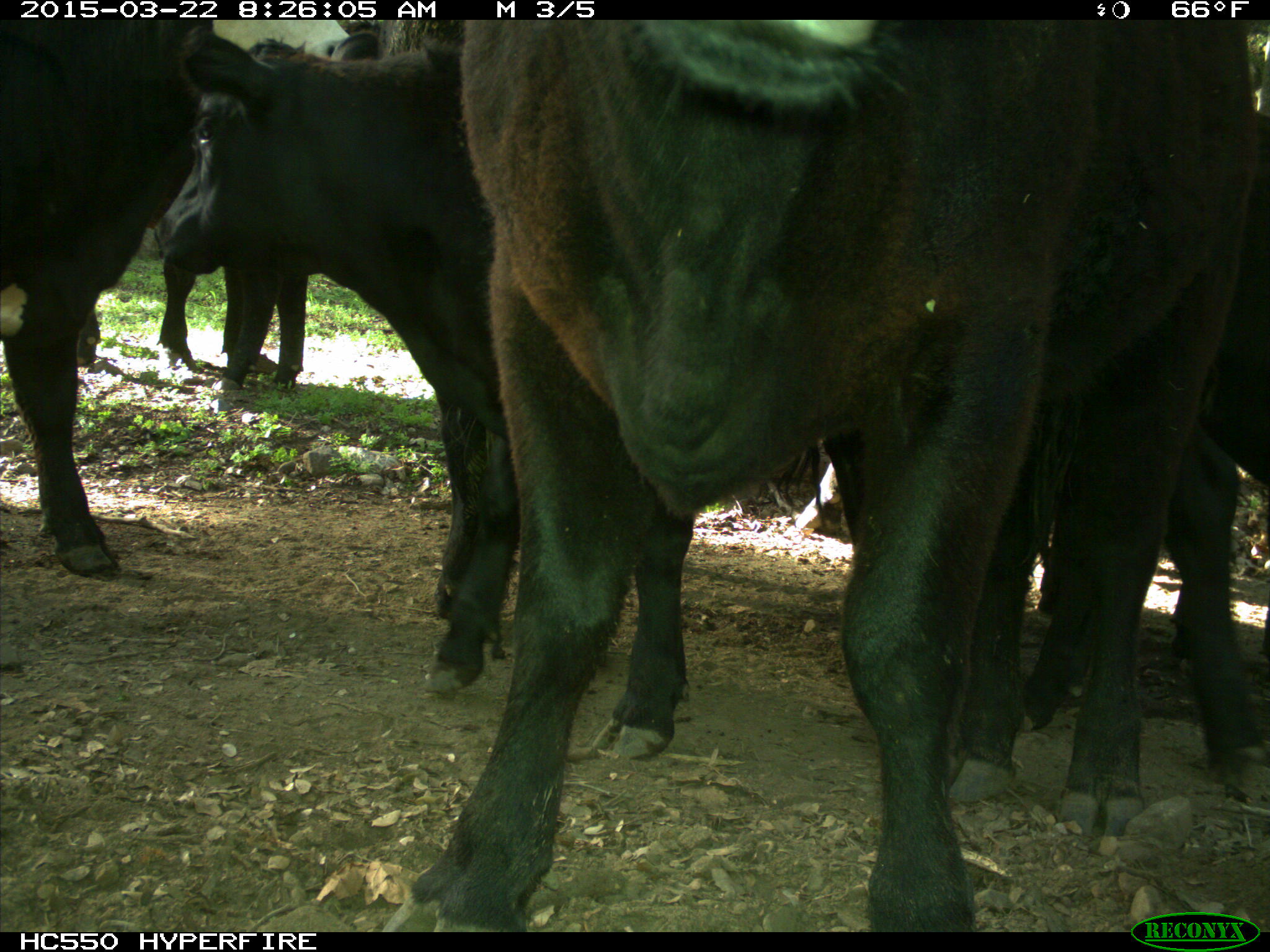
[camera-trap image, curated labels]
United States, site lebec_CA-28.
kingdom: Animalia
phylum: Chordata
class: Mammalia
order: Artiodactyla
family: Bovidae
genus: Bos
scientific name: Bos taurus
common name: domestic cow